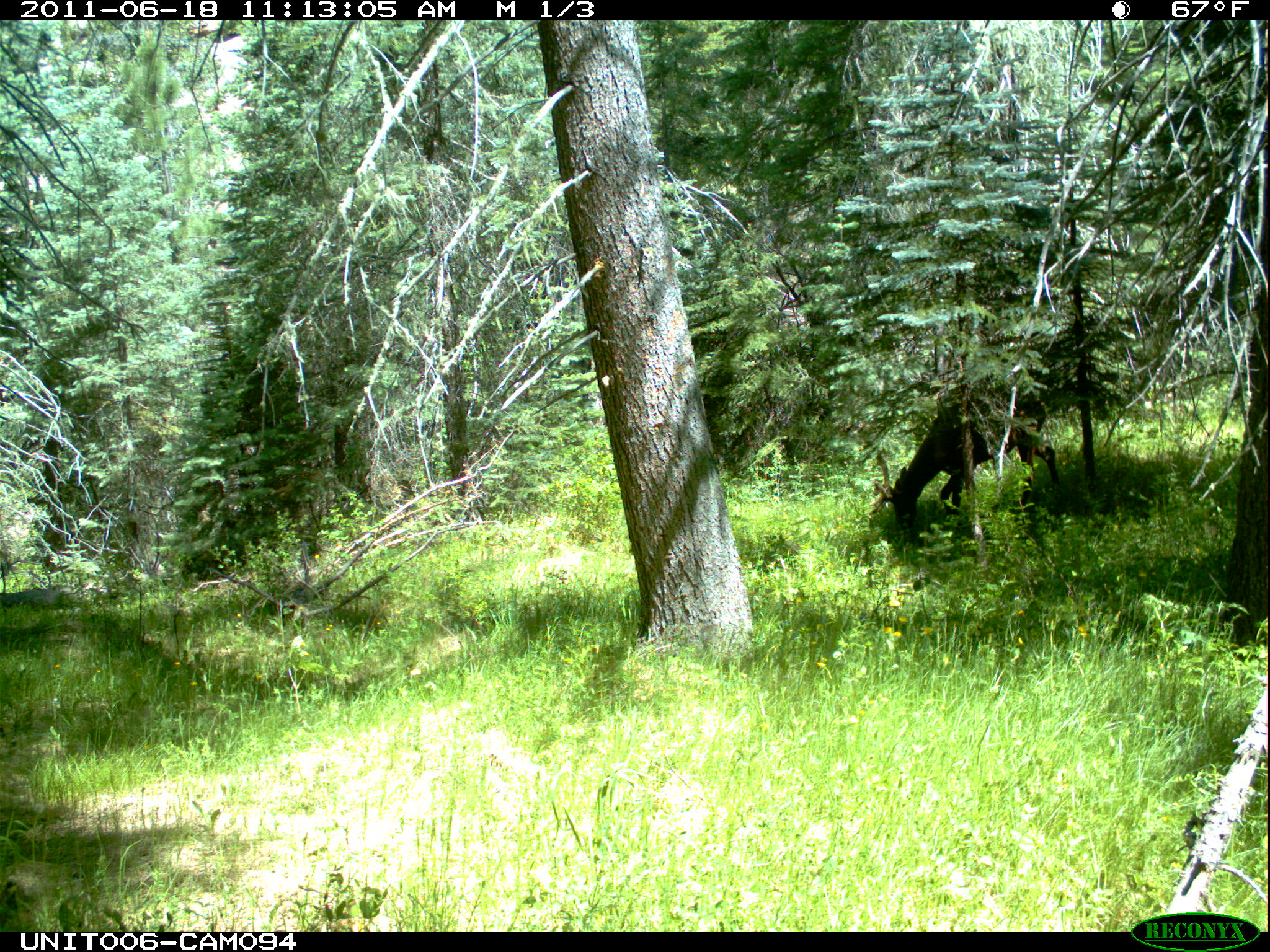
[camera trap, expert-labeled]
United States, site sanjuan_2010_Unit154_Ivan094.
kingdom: Animalia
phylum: Chordata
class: Mammalia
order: Artiodactyla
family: Cervidae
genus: Cervus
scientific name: Cervus elaphus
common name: red deer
Cervus elaphus (red deer).